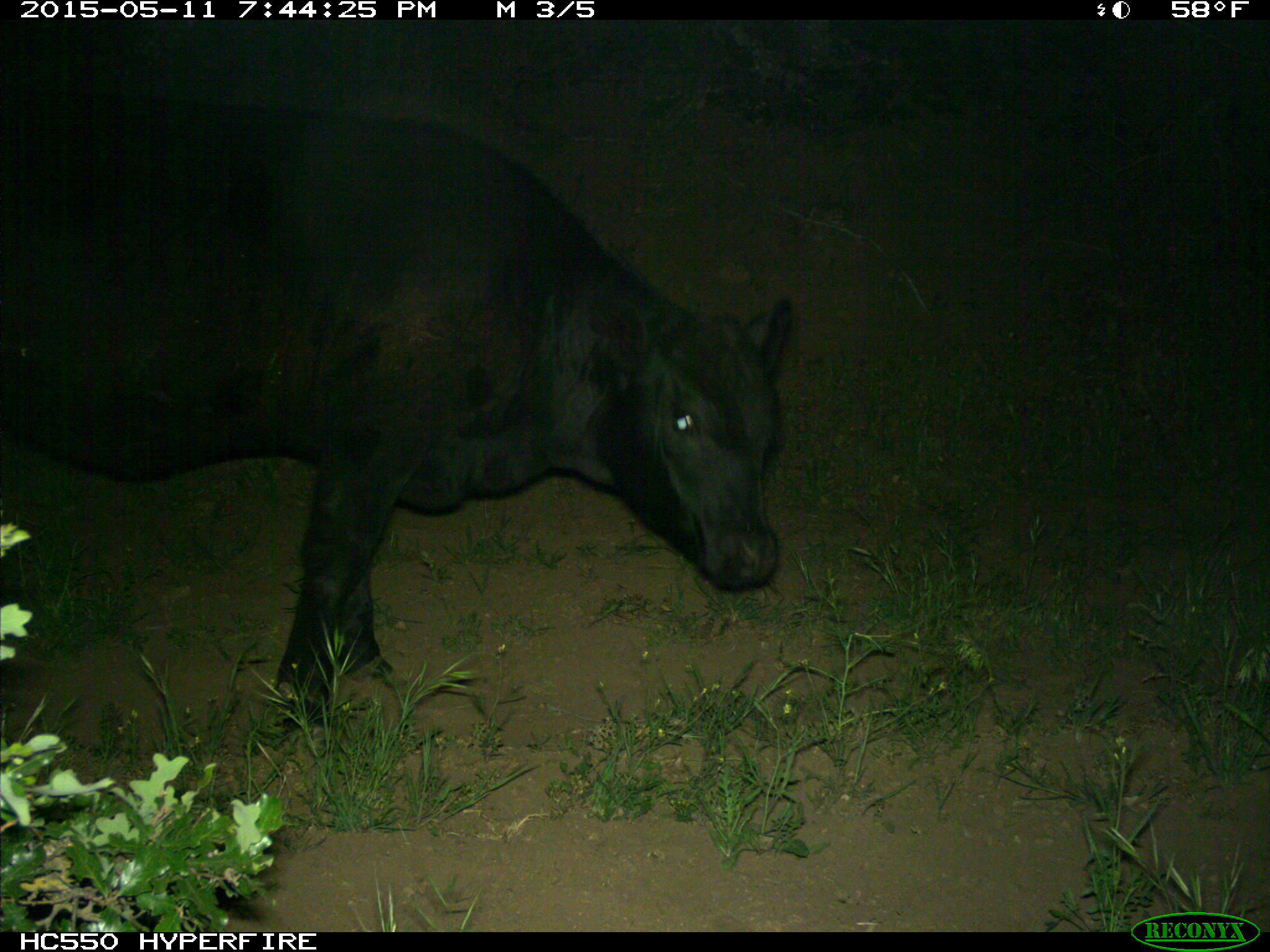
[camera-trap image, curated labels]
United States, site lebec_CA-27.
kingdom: Animalia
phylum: Chordata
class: Mammalia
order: Artiodactyla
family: Bovidae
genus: Bos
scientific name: Bos taurus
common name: domestic cow